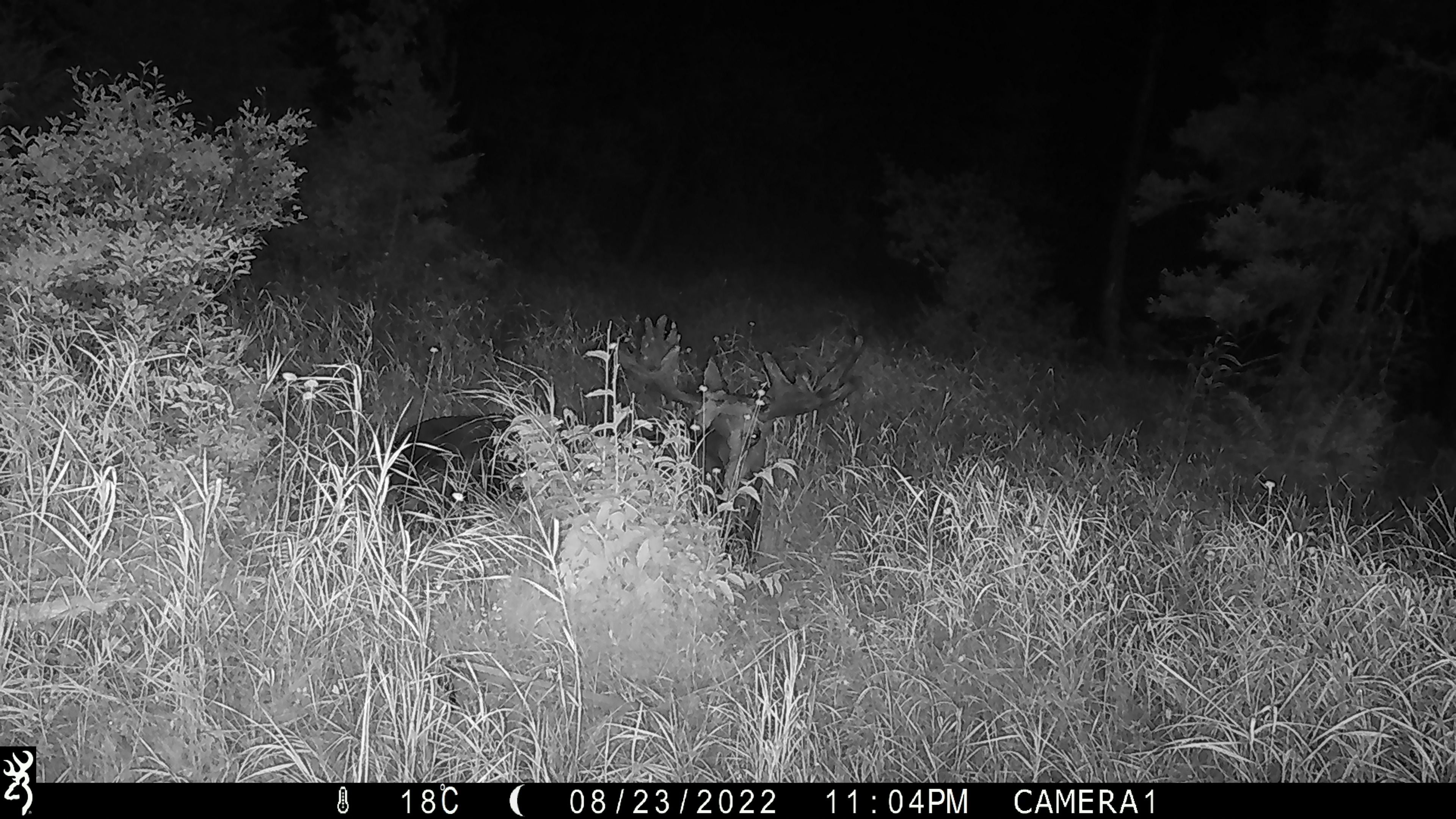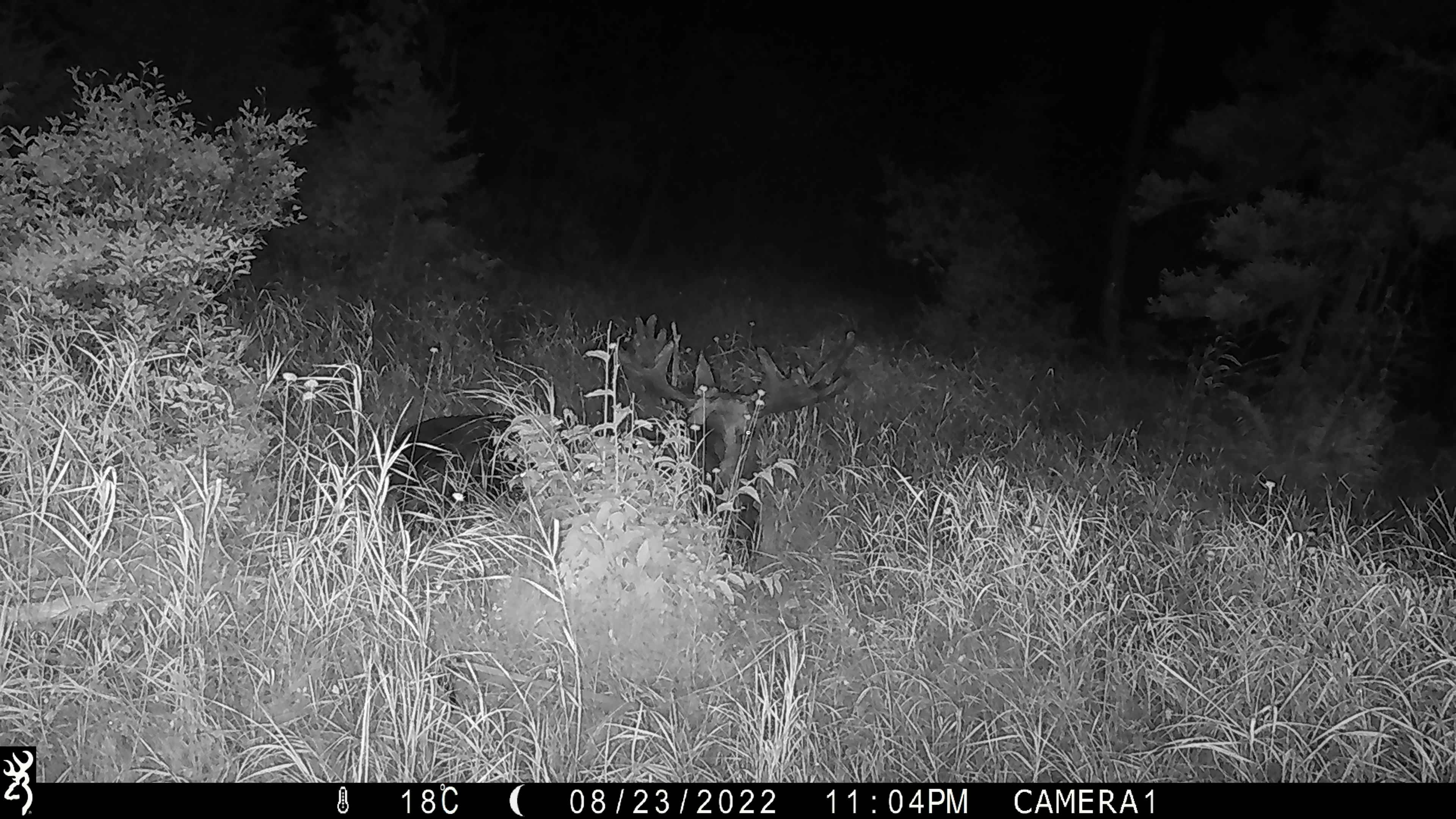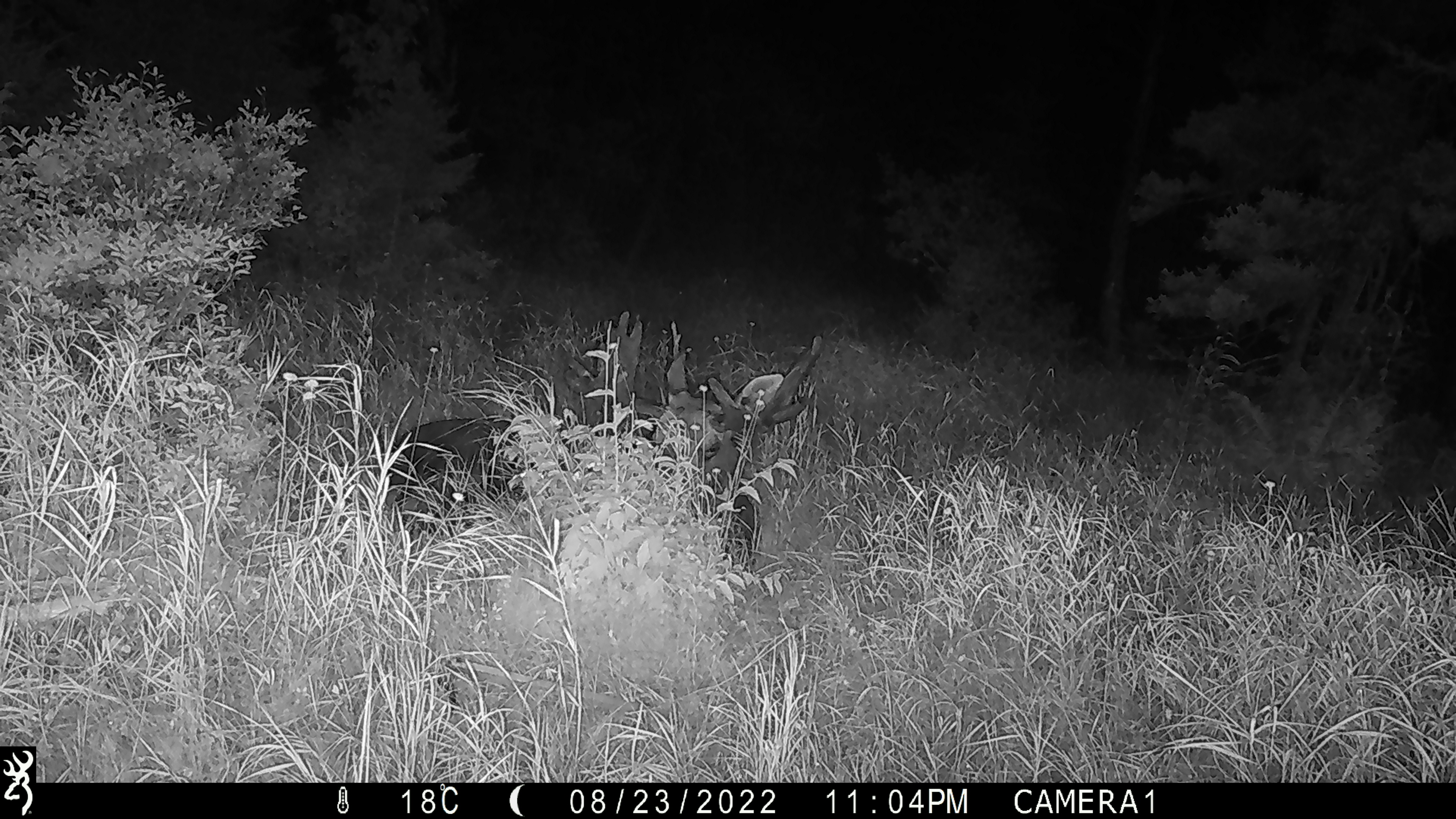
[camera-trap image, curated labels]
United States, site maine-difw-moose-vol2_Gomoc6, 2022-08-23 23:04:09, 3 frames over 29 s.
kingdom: Animalia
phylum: Chordata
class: Mammalia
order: Artiodactyla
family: Cervidae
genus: Alces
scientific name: Alces alces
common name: moose